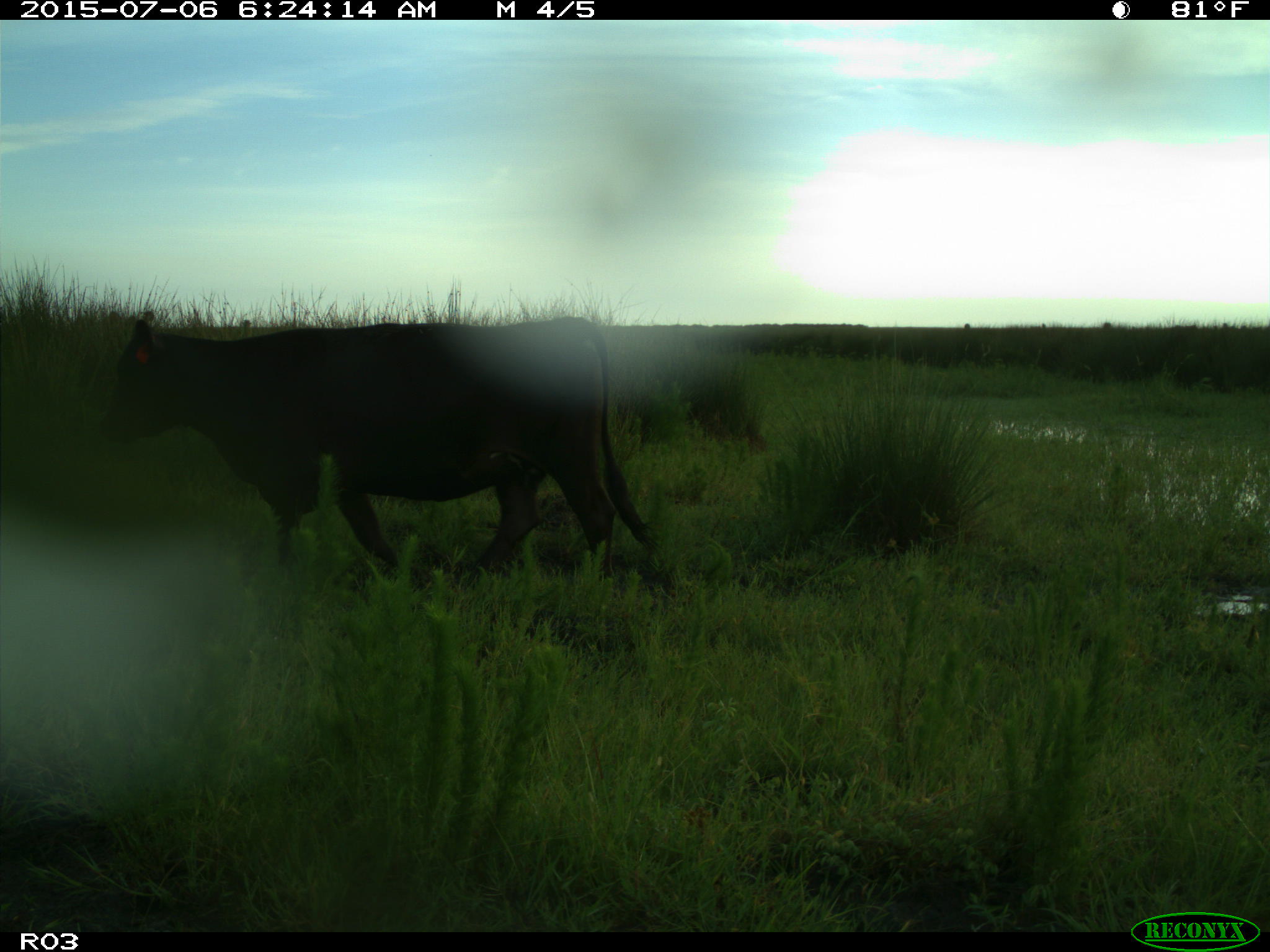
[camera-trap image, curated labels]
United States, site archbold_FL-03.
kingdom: Animalia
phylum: Chordata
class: Mammalia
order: Artiodactyla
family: Bovidae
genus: Bos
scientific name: Bos taurus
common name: domestic cow